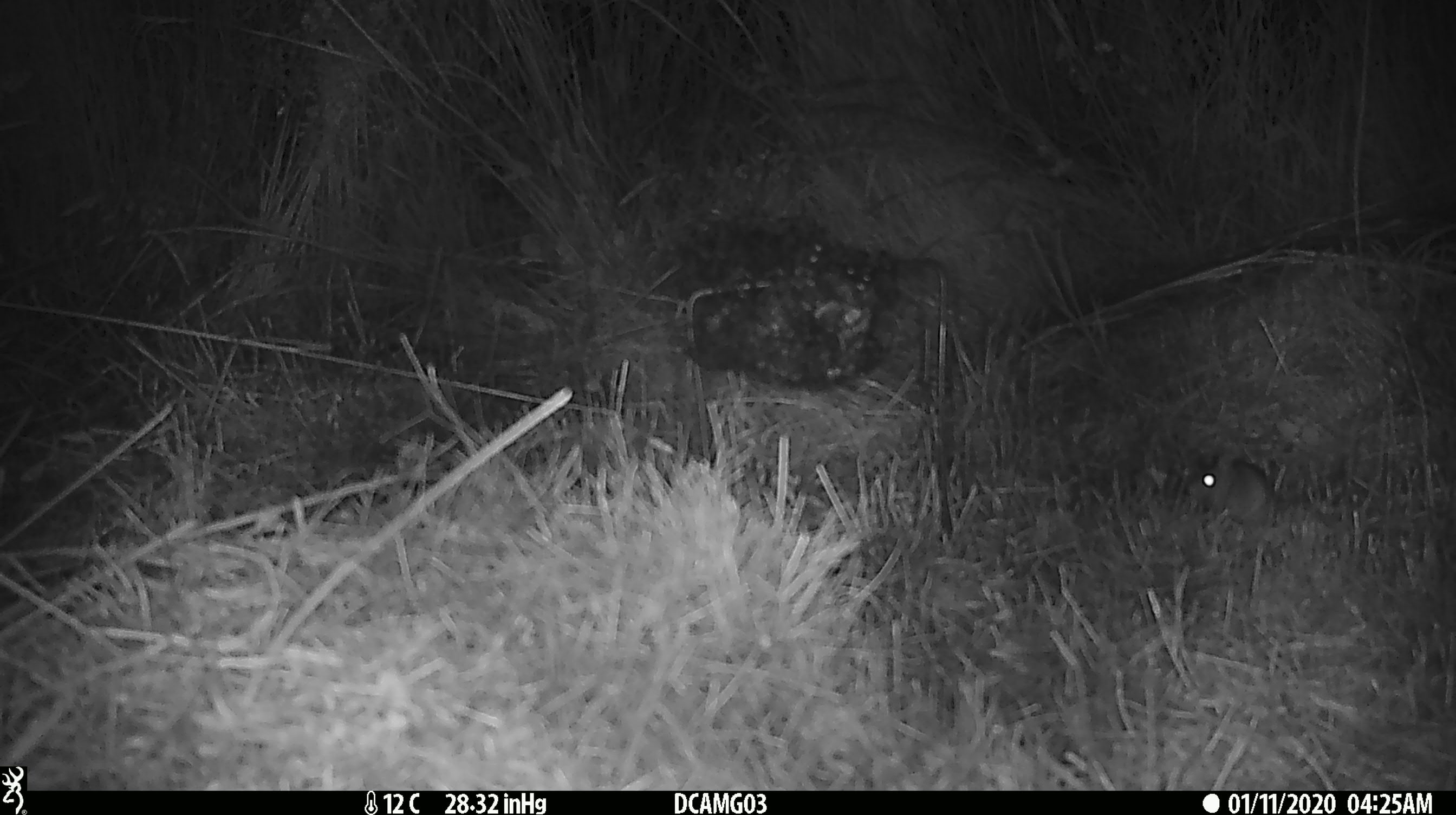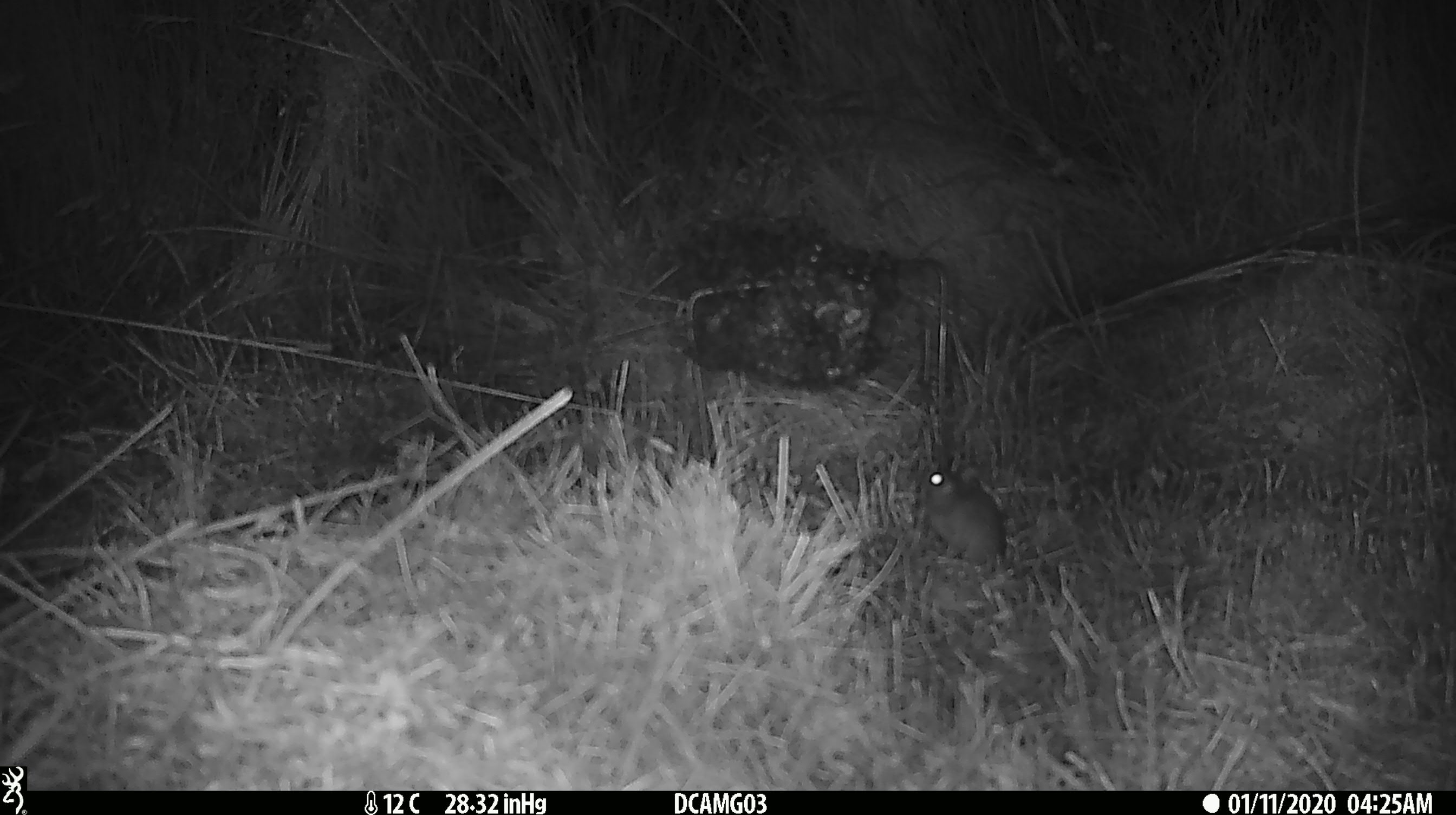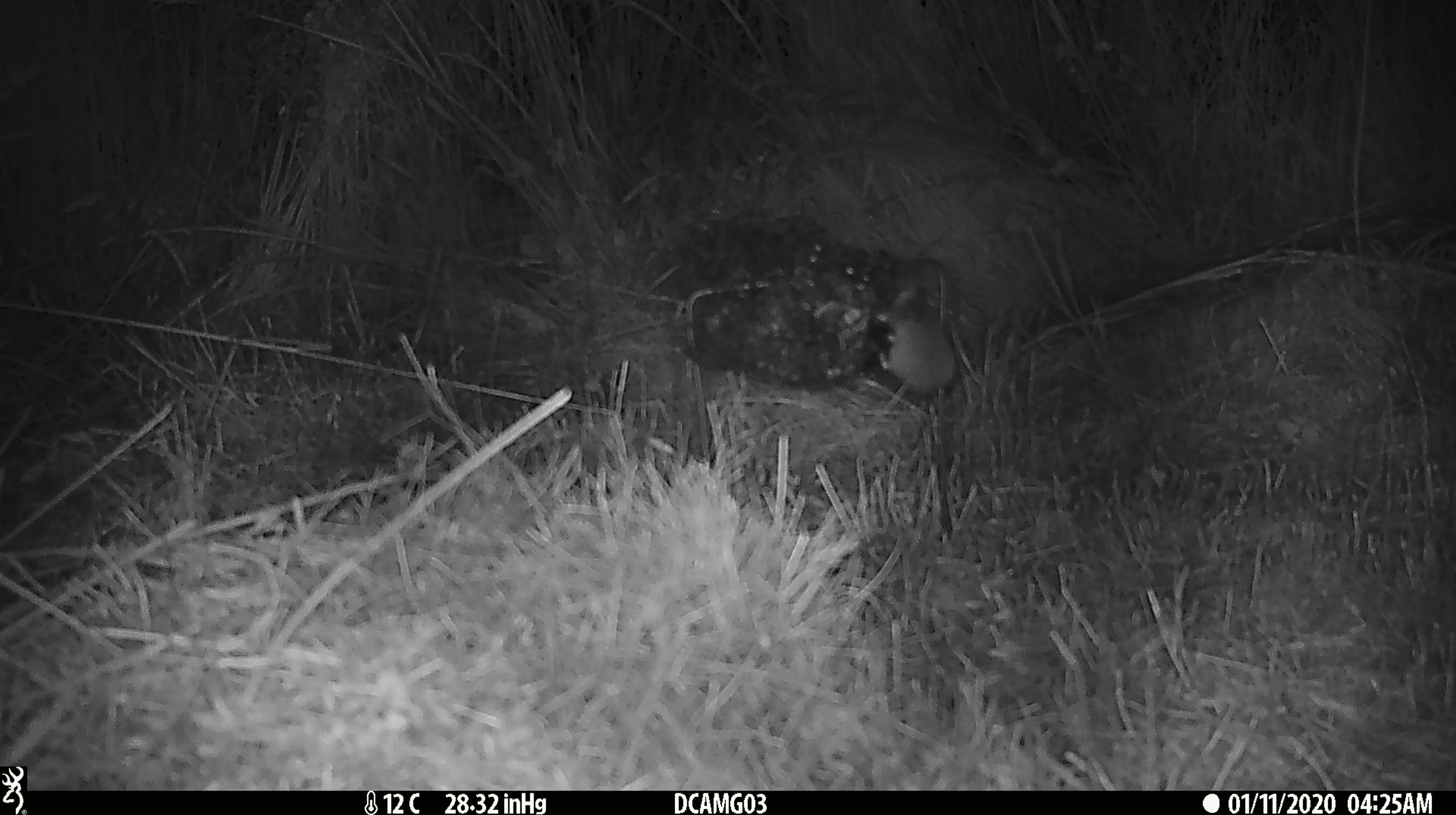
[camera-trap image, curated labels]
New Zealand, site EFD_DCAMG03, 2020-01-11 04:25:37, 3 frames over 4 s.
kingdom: Animalia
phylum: Chordata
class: Mammalia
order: Rodentia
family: Muridae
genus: Mus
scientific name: Mus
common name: mouse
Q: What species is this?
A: Mouse (Mus).